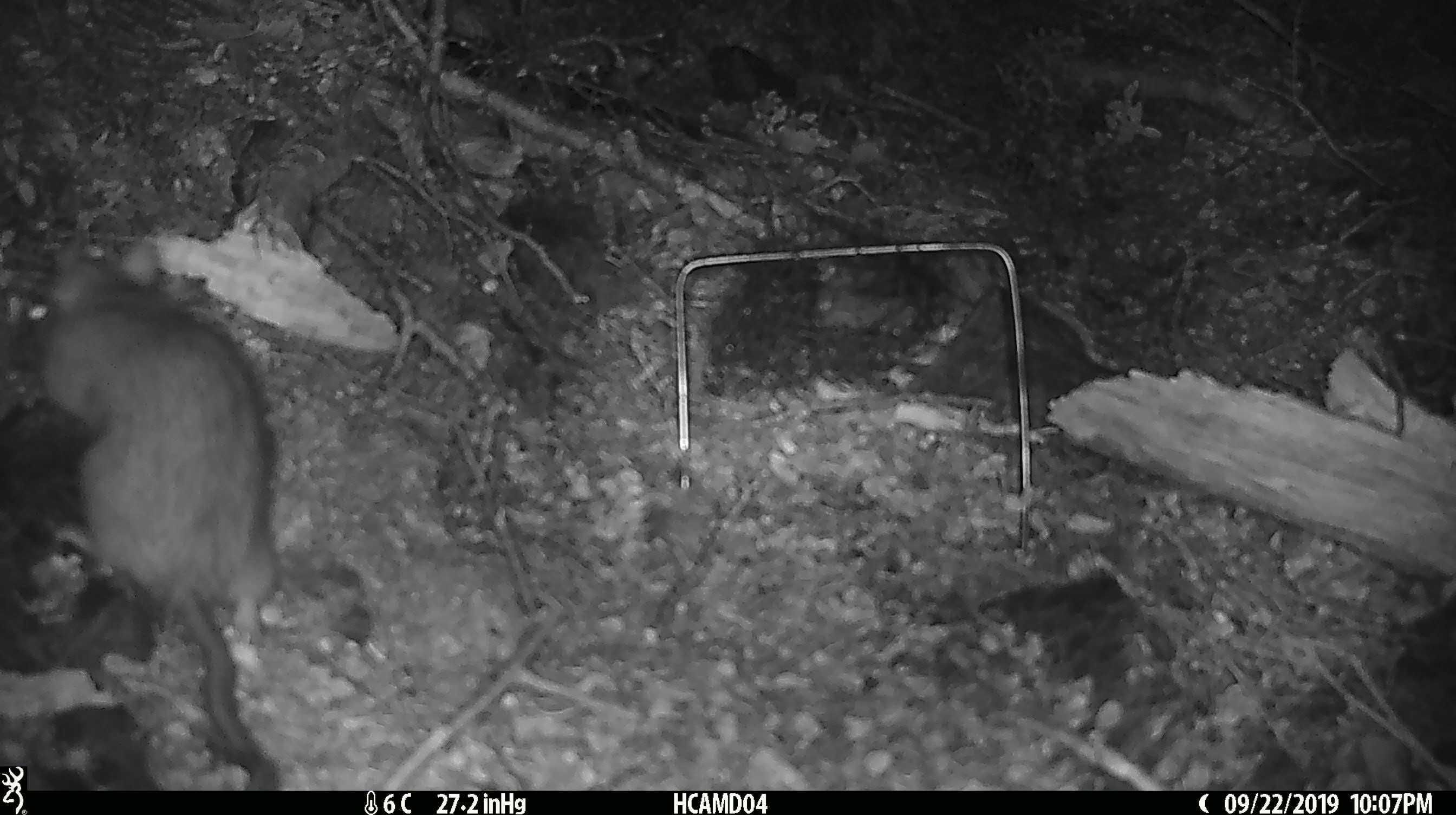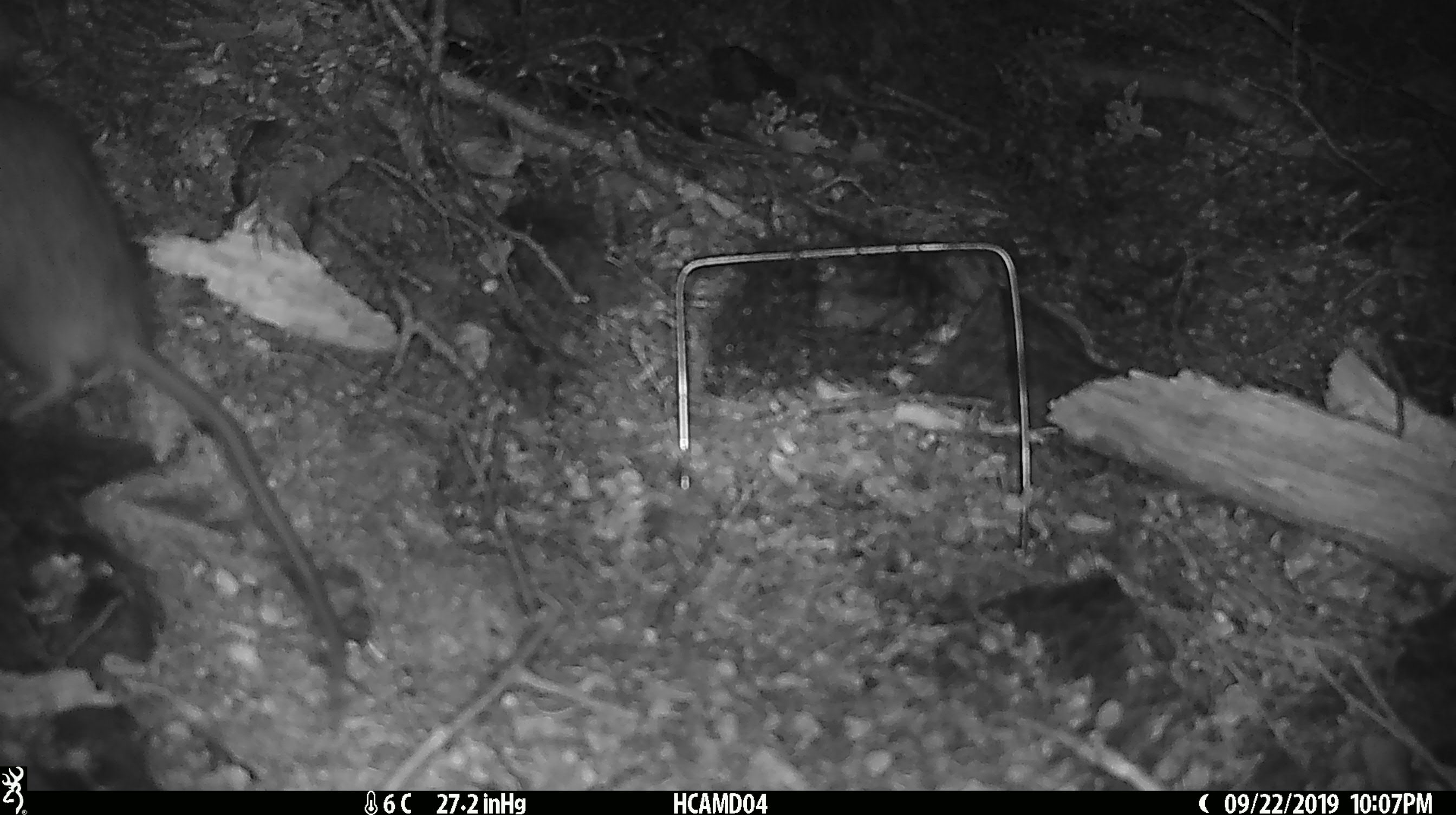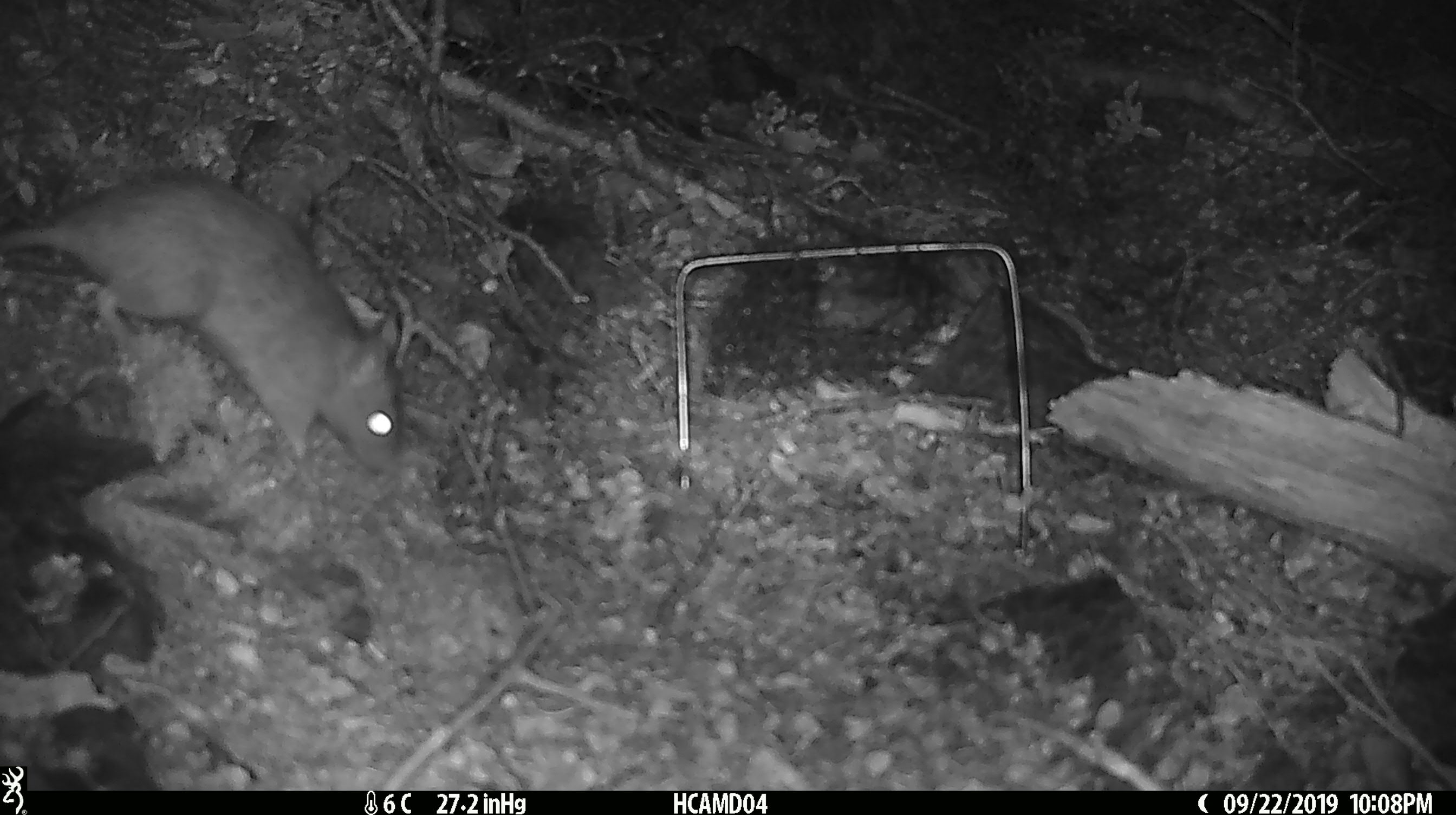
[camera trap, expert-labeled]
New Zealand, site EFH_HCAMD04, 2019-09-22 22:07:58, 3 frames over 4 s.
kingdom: Animalia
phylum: Chordata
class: Mammalia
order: Rodentia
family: Muridae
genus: Rattus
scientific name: Rattus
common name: rat